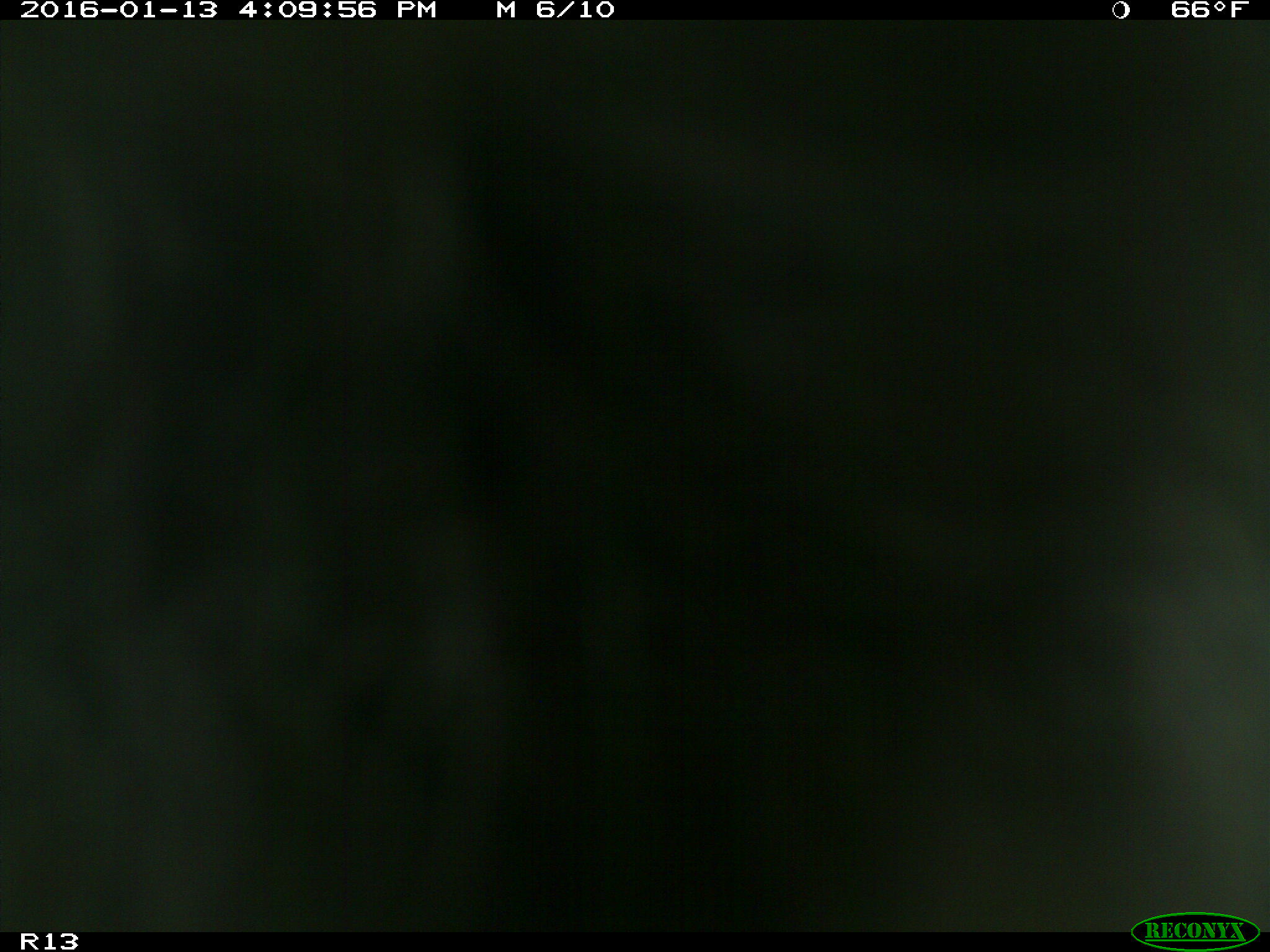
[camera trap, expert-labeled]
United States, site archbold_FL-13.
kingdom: Animalia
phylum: Chordata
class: Mammalia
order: Artiodactyla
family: Bovidae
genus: Bos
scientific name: Bos taurus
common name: domestic cow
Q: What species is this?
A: Bos taurus (domestic cow).